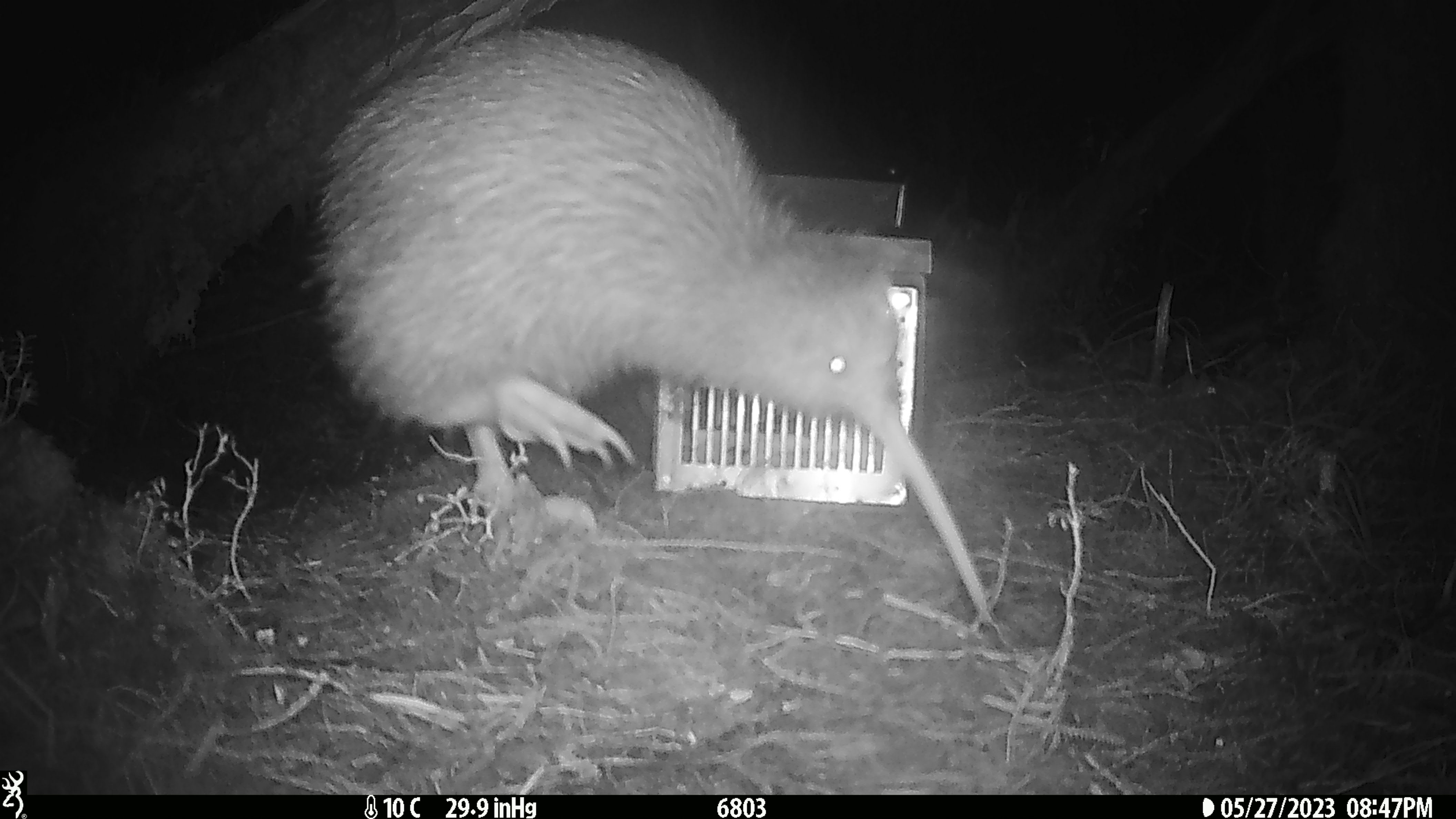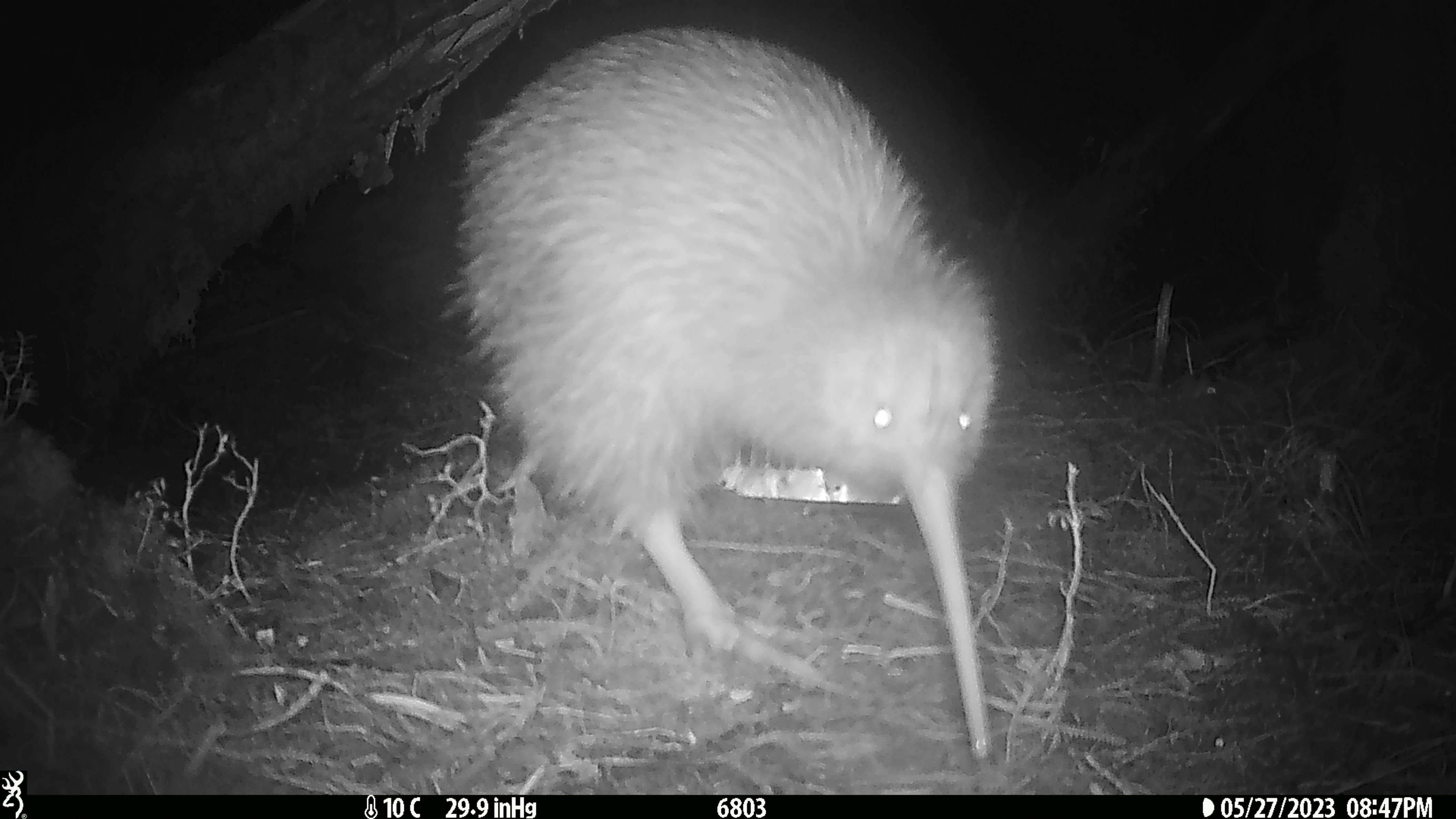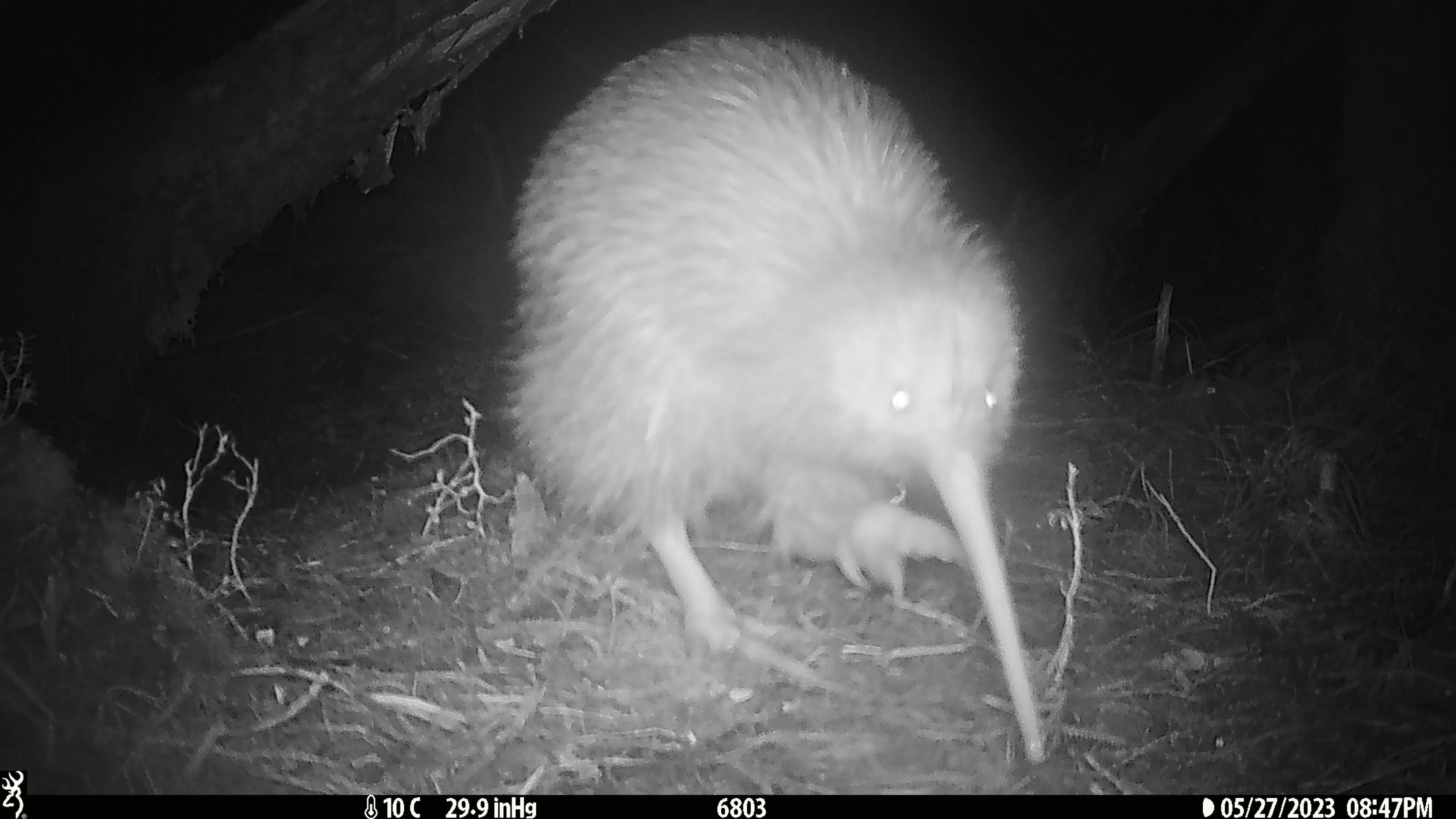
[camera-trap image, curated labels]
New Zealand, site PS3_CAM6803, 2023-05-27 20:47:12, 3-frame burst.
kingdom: Animalia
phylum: Chordata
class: Aves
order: Apterygiformes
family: Apterygidae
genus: Apteryx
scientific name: Apteryx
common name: kiwi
Kiwi (Apteryx).